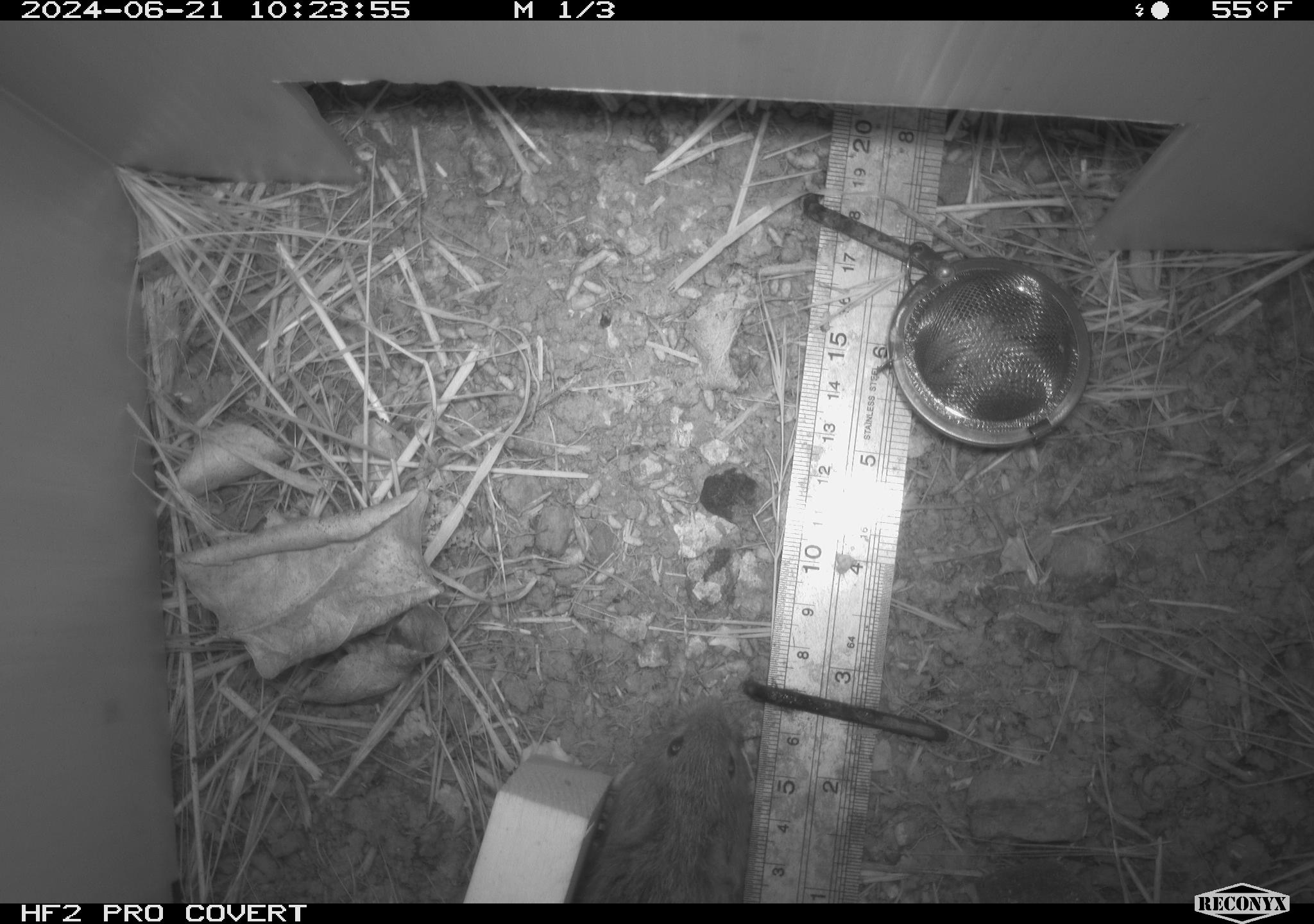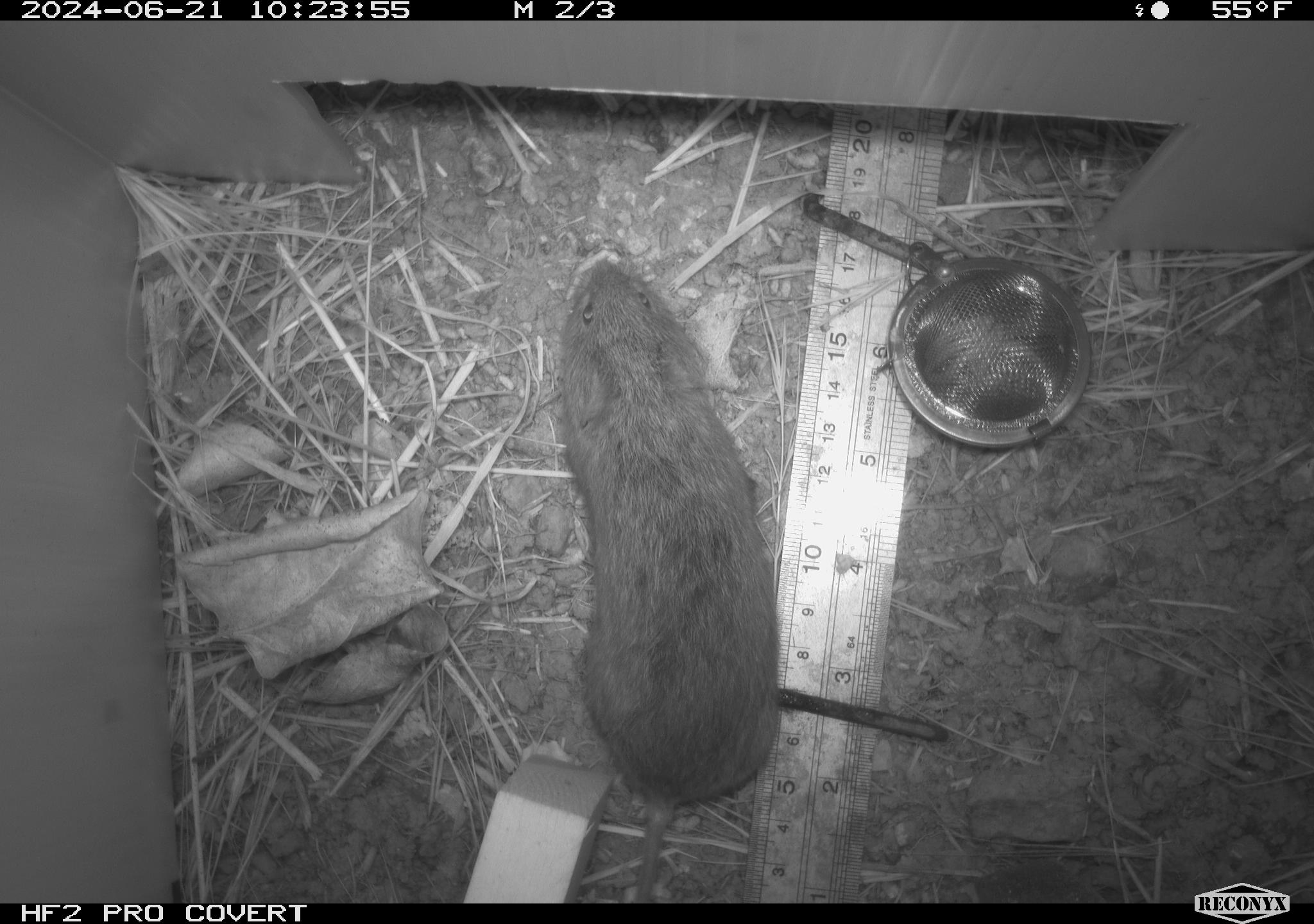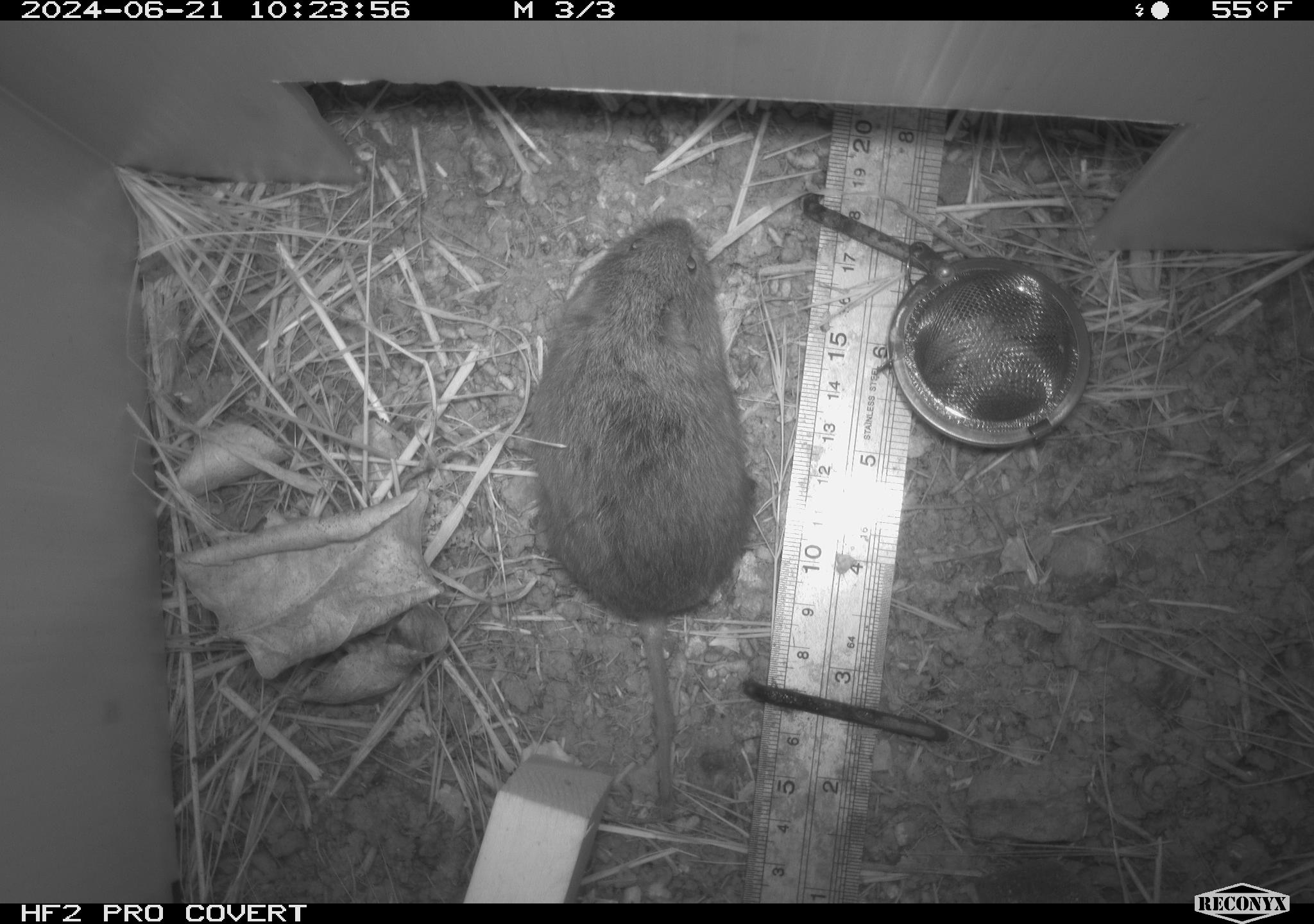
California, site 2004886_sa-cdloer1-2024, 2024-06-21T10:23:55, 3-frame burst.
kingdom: Animalia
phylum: Chordata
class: Mammalia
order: Rodentia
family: Cricetidae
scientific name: Arvicolinae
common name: voles, lemmings, and muskrats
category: arvicolinae subfamily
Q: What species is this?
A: Arvicolinae subfamily (voles, lemmings, and muskrats) (Arvicolinae).